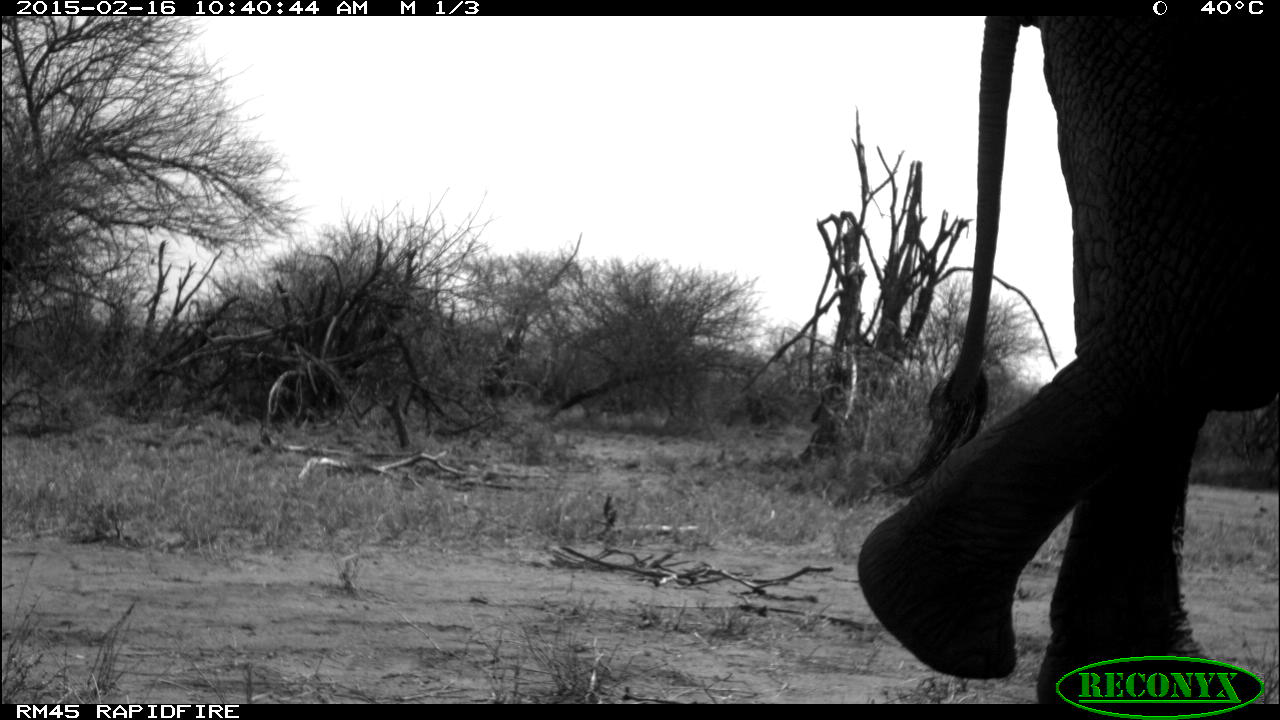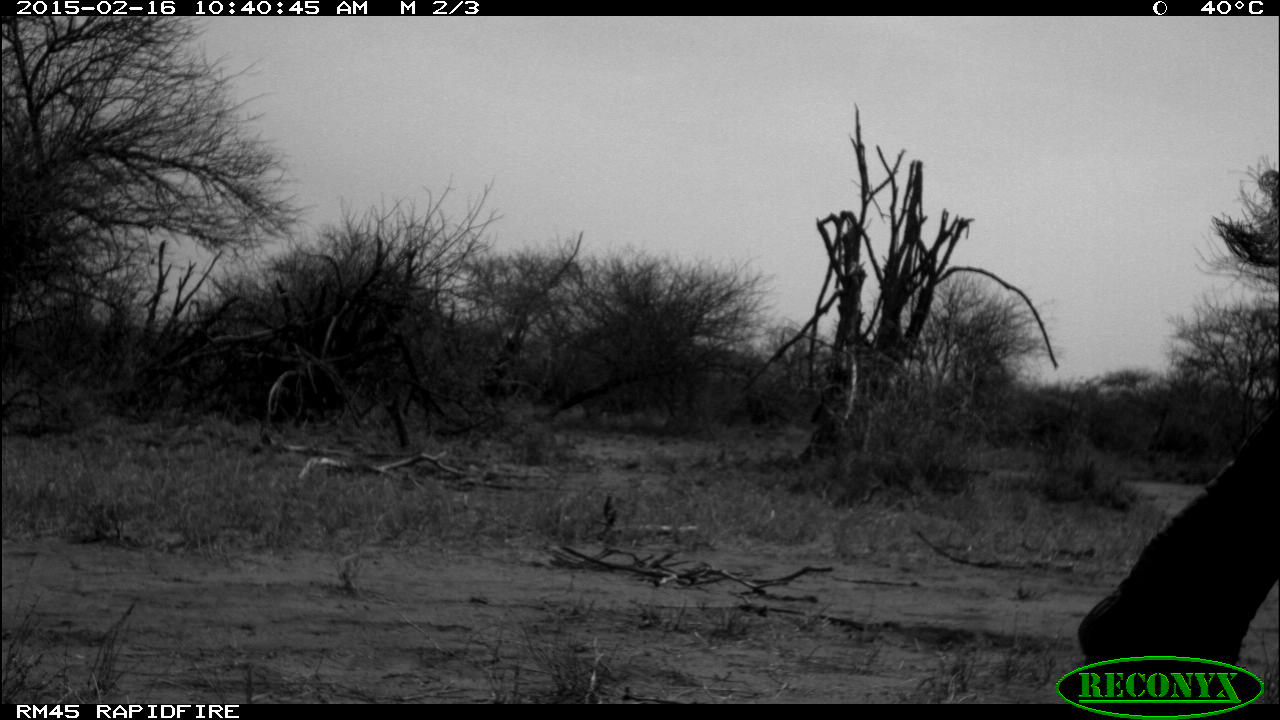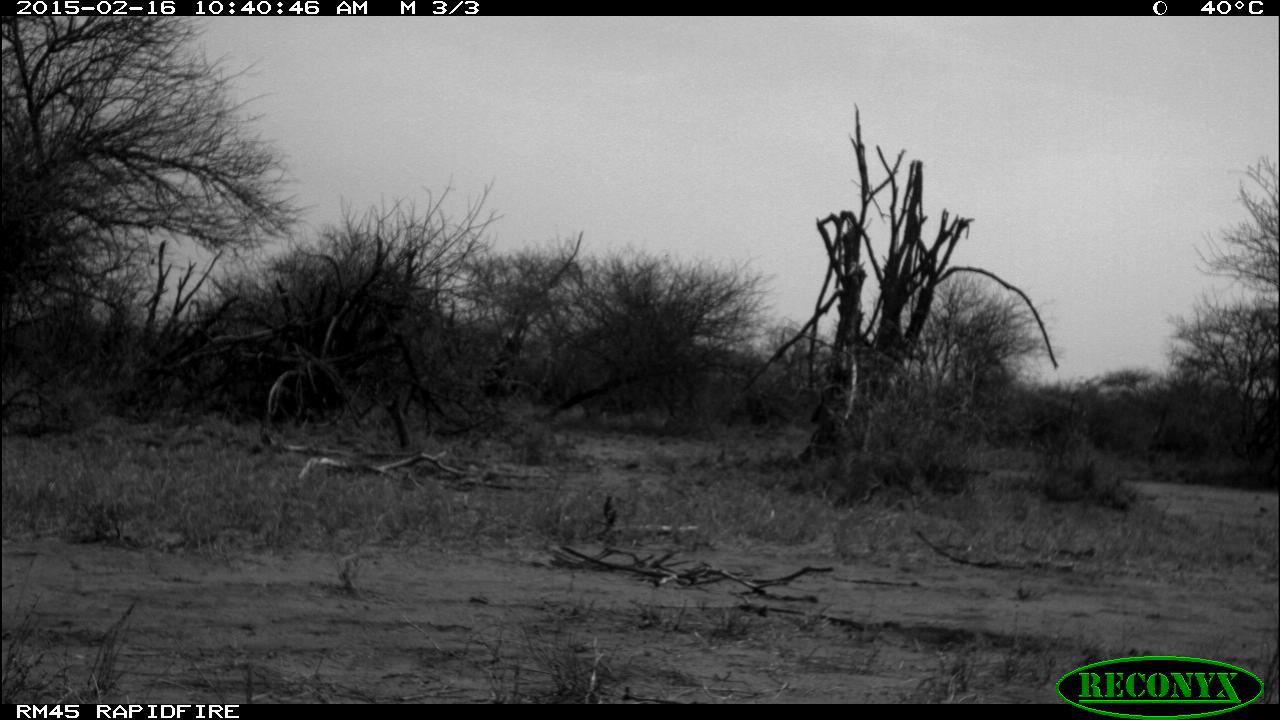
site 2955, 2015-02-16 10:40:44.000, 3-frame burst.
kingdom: Animalia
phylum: Chordata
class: Mammalia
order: Proboscidea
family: Elephantidae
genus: Loxodonta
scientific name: Loxodonta africana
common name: african bush elephant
Loxodonta africana (african bush elephant), count 2.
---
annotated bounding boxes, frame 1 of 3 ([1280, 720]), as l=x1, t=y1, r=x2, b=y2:
loxodonta africana: l=857, t=16, r=1277, b=704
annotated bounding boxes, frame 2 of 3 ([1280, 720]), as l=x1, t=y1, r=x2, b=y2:
loxodonta africana: l=1075, t=411, r=1278, b=704